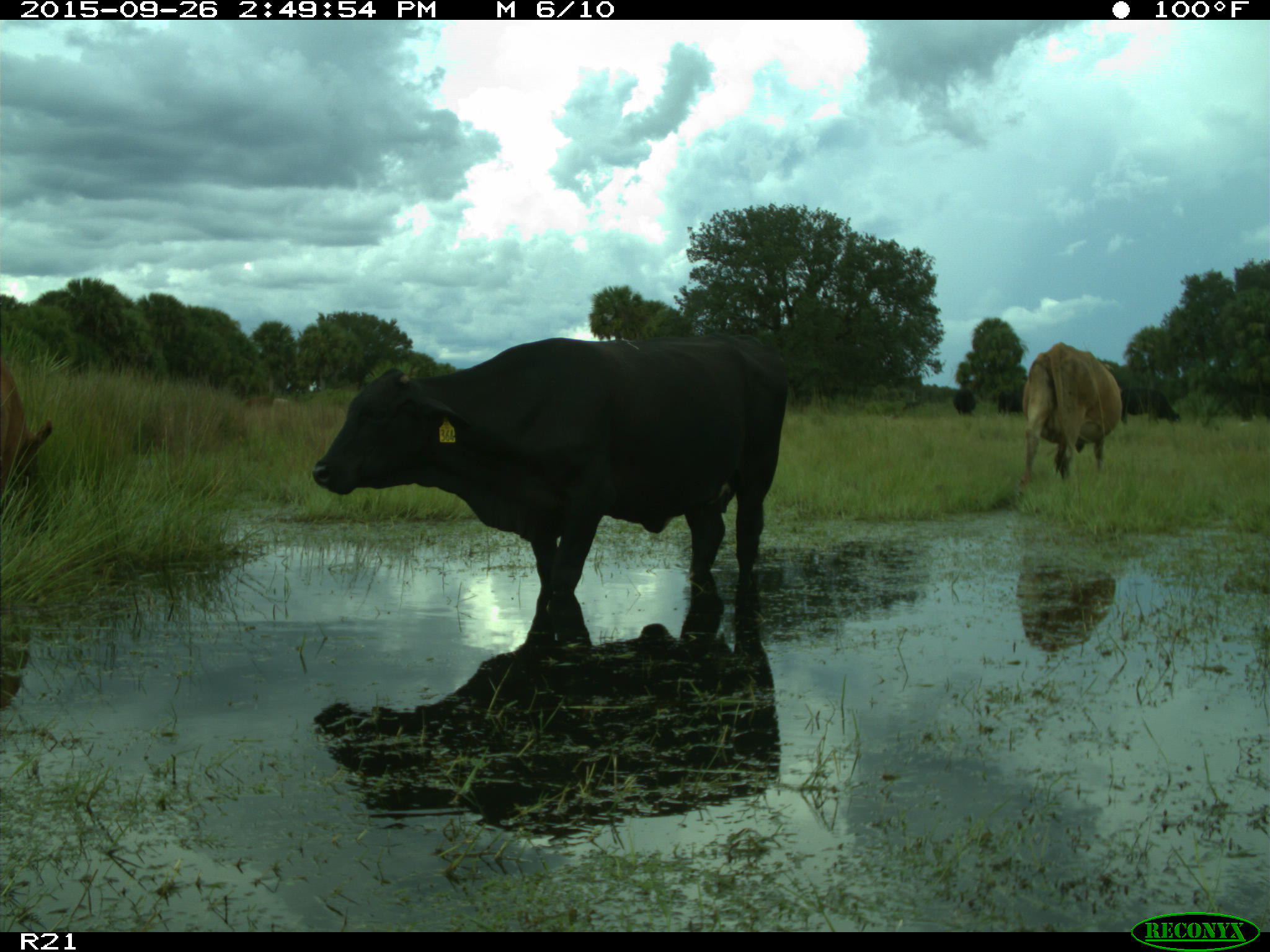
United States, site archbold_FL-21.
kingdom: Animalia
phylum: Chordata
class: Mammalia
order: Artiodactyla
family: Bovidae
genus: Bos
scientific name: Bos taurus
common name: domestic cow